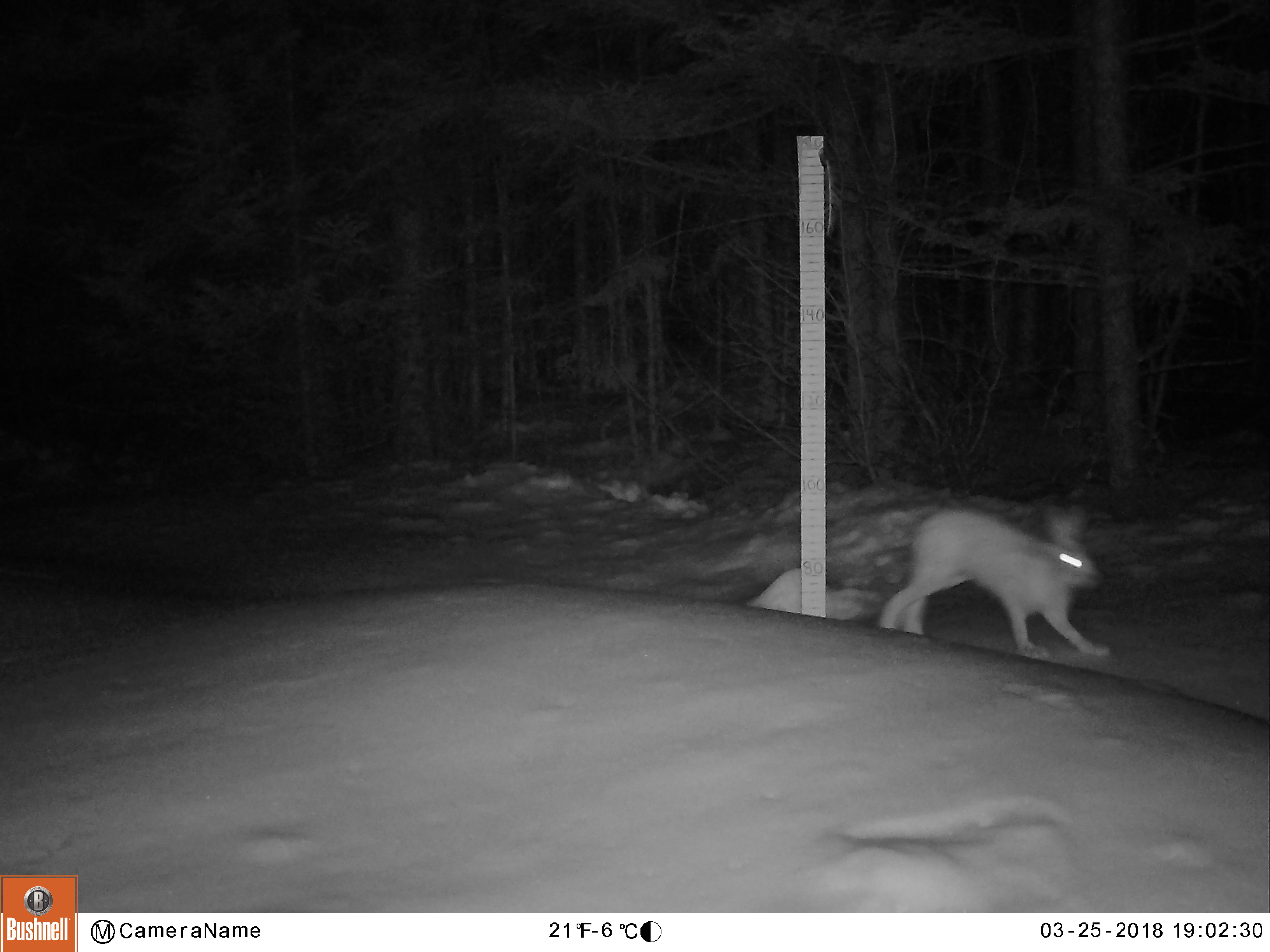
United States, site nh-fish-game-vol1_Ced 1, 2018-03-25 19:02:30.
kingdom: Animalia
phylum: Chordata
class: Mammalia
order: Lagomorpha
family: Leporidae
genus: Lepus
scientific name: Lepus americanus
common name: snowshoe hare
Snowshoe hare (Lepus americanus).